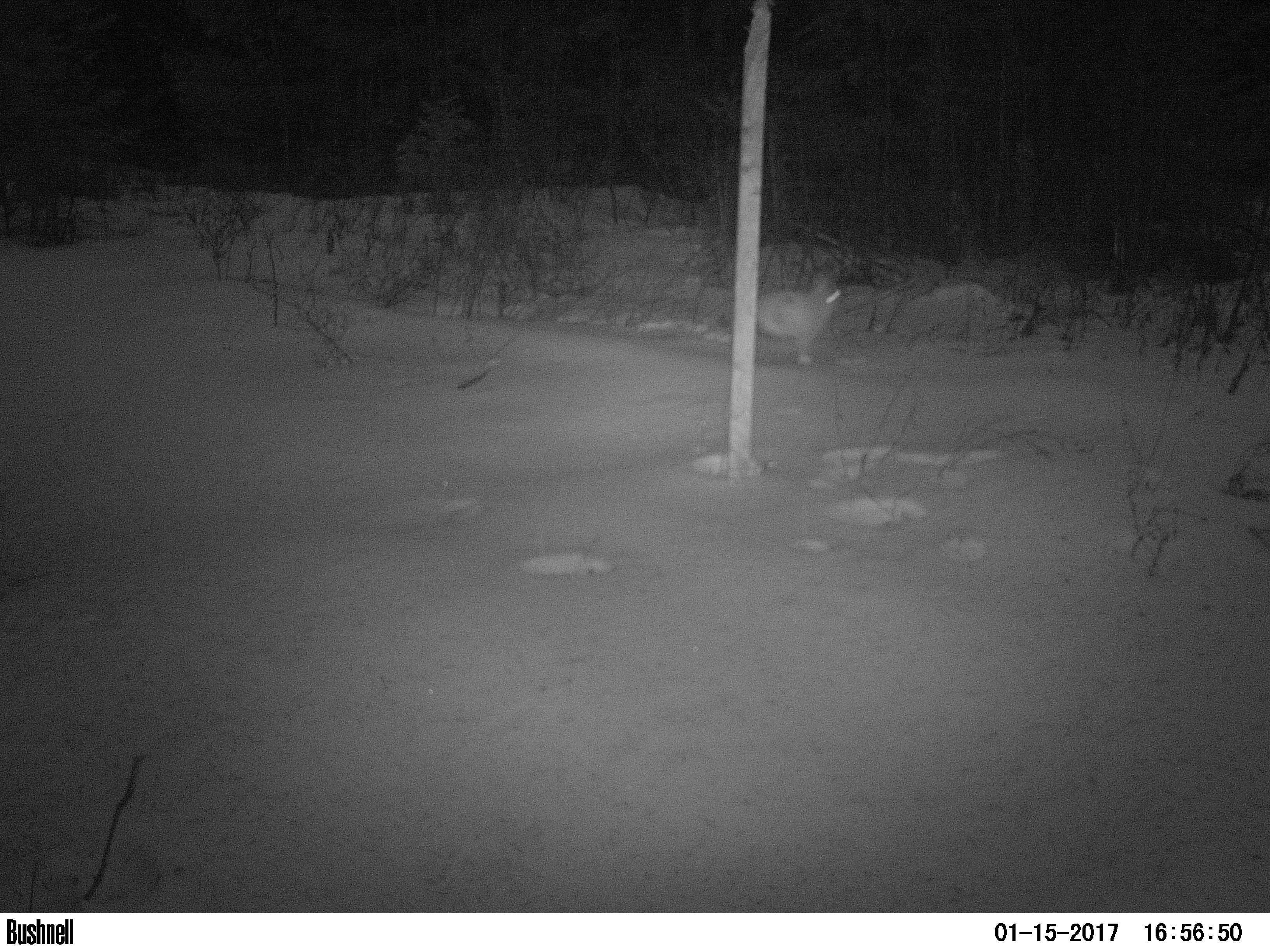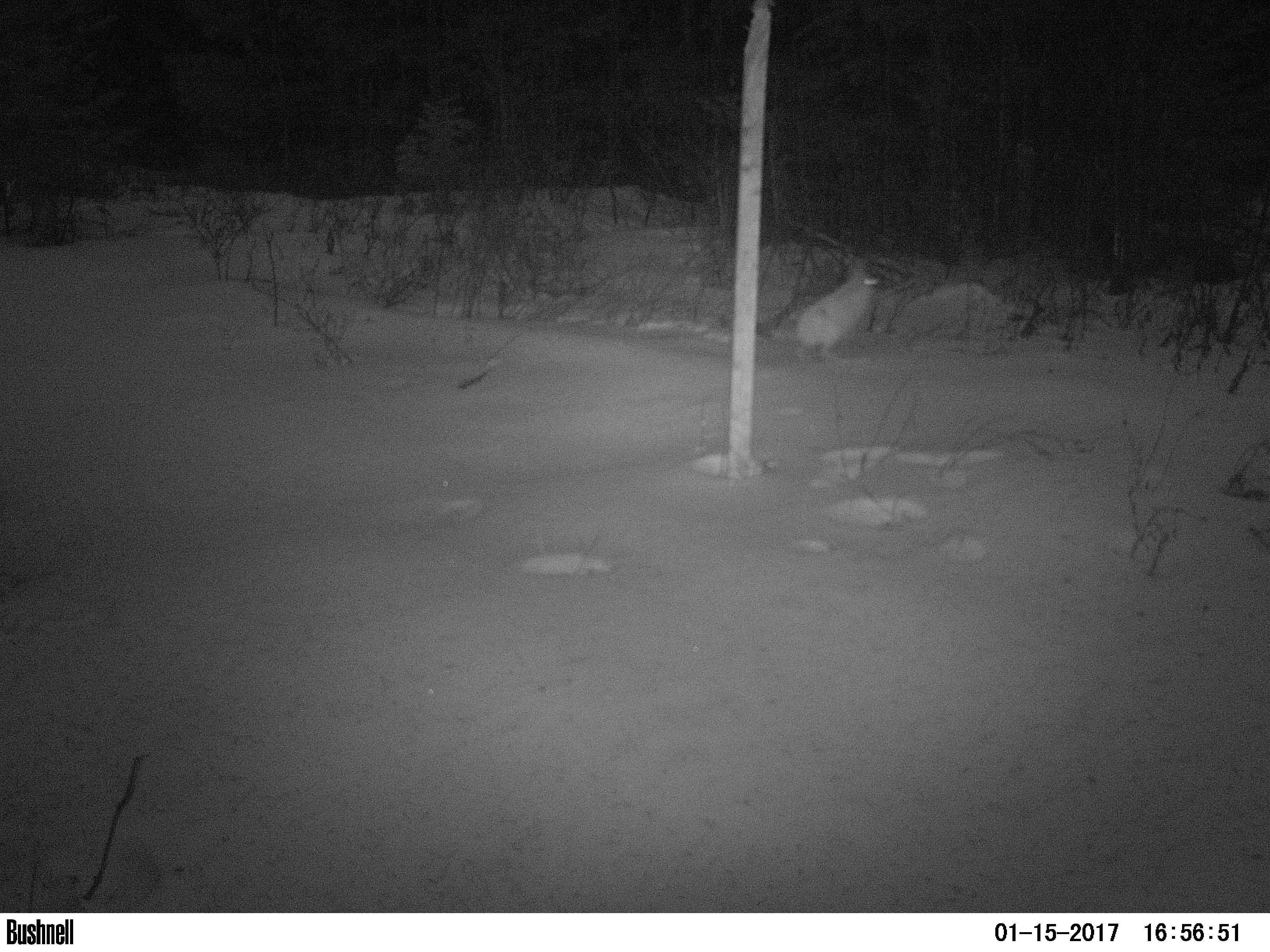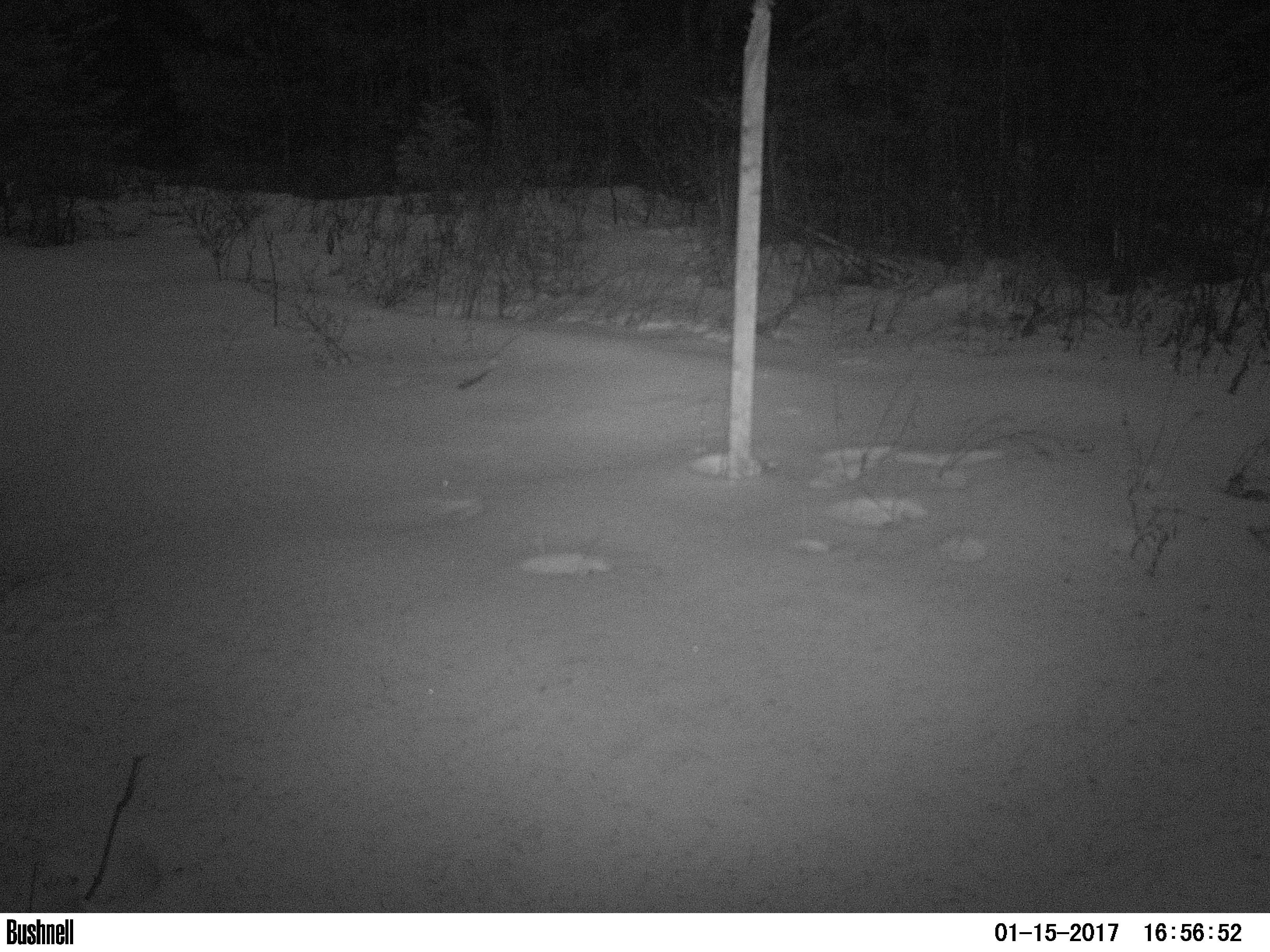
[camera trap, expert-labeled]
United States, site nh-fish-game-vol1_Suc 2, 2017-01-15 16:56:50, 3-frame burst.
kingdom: Animalia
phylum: Chordata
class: Mammalia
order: Lagomorpha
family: Leporidae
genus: Lepus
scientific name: Lepus americanus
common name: snowshoe hare